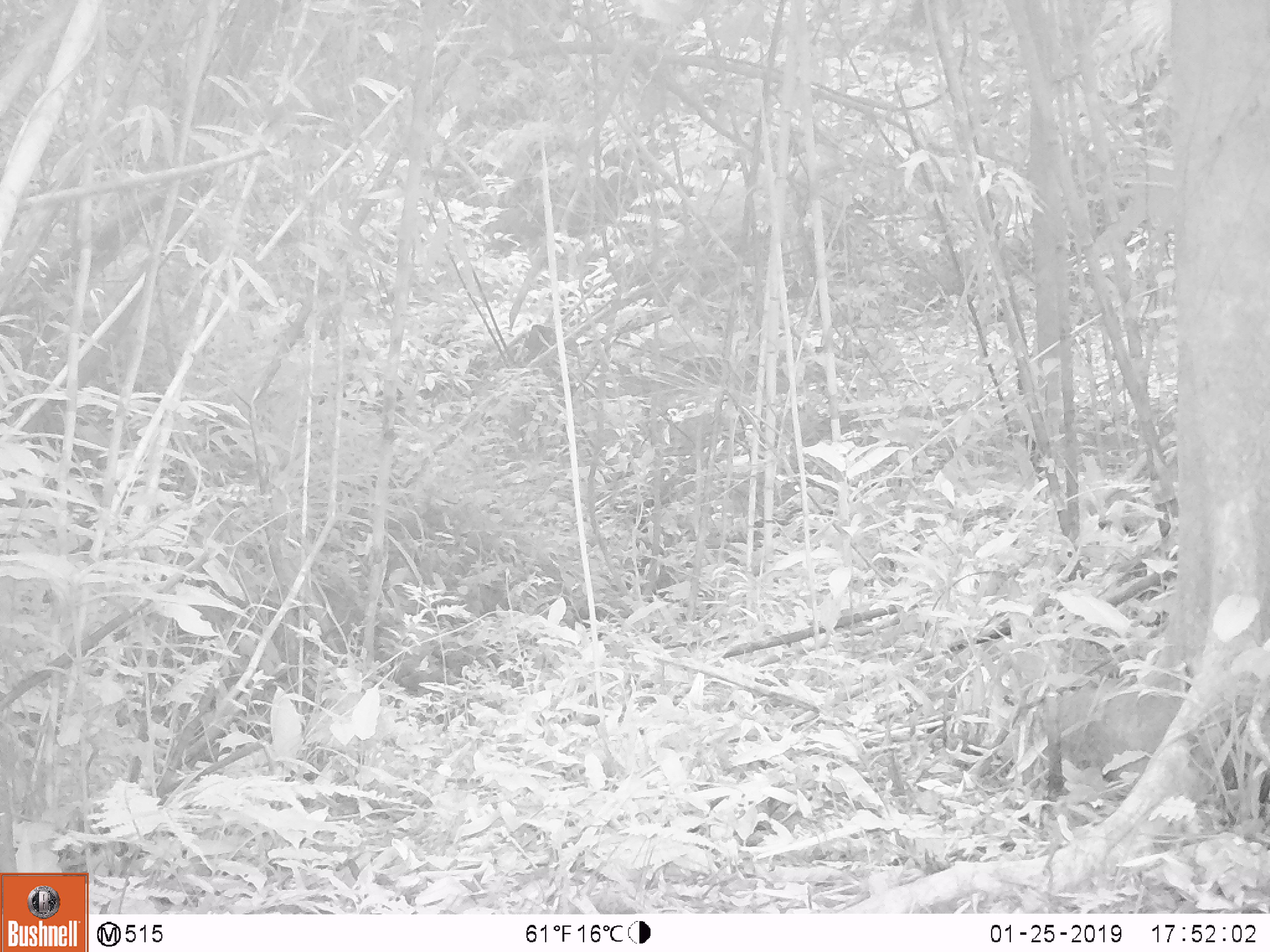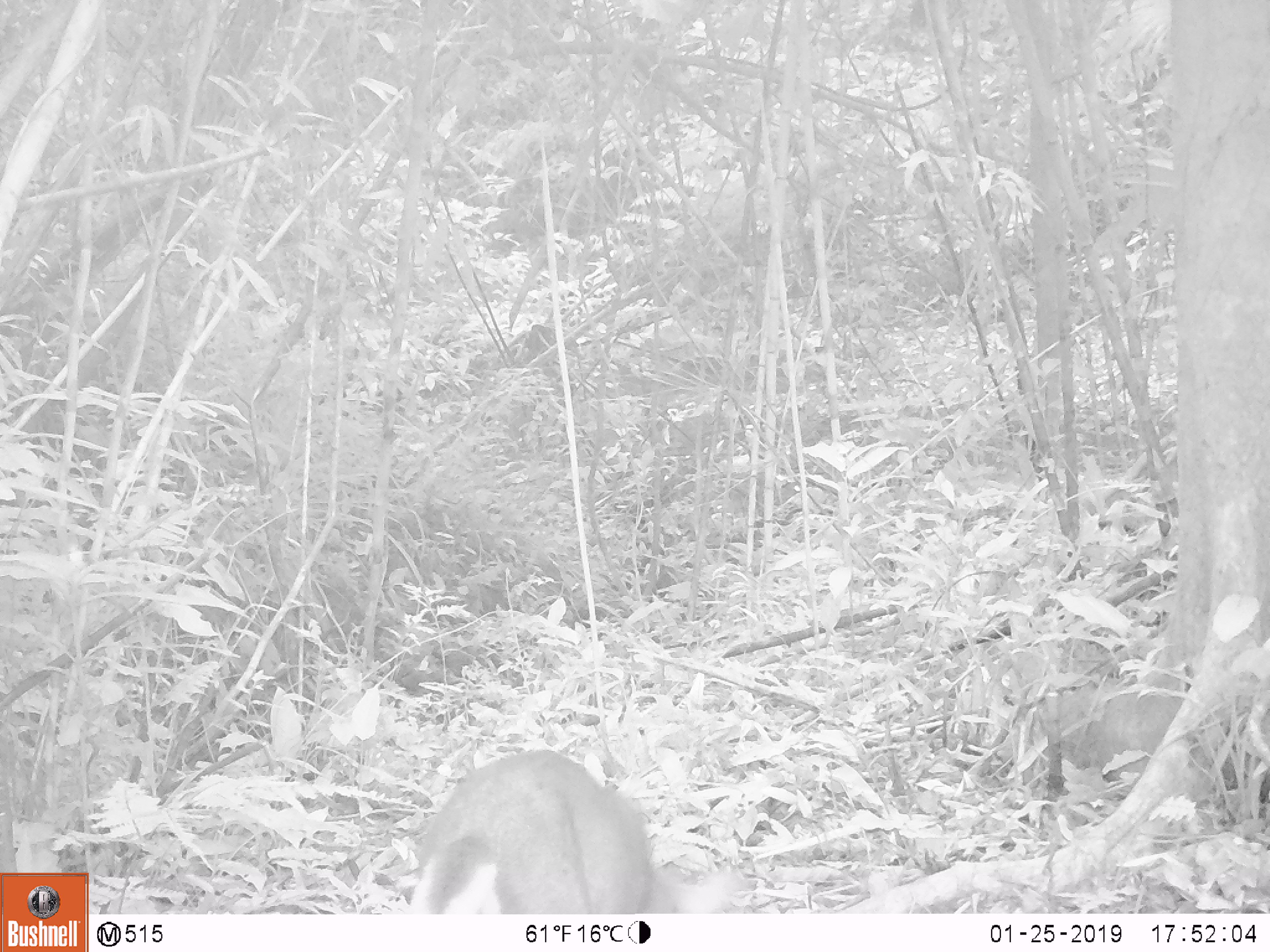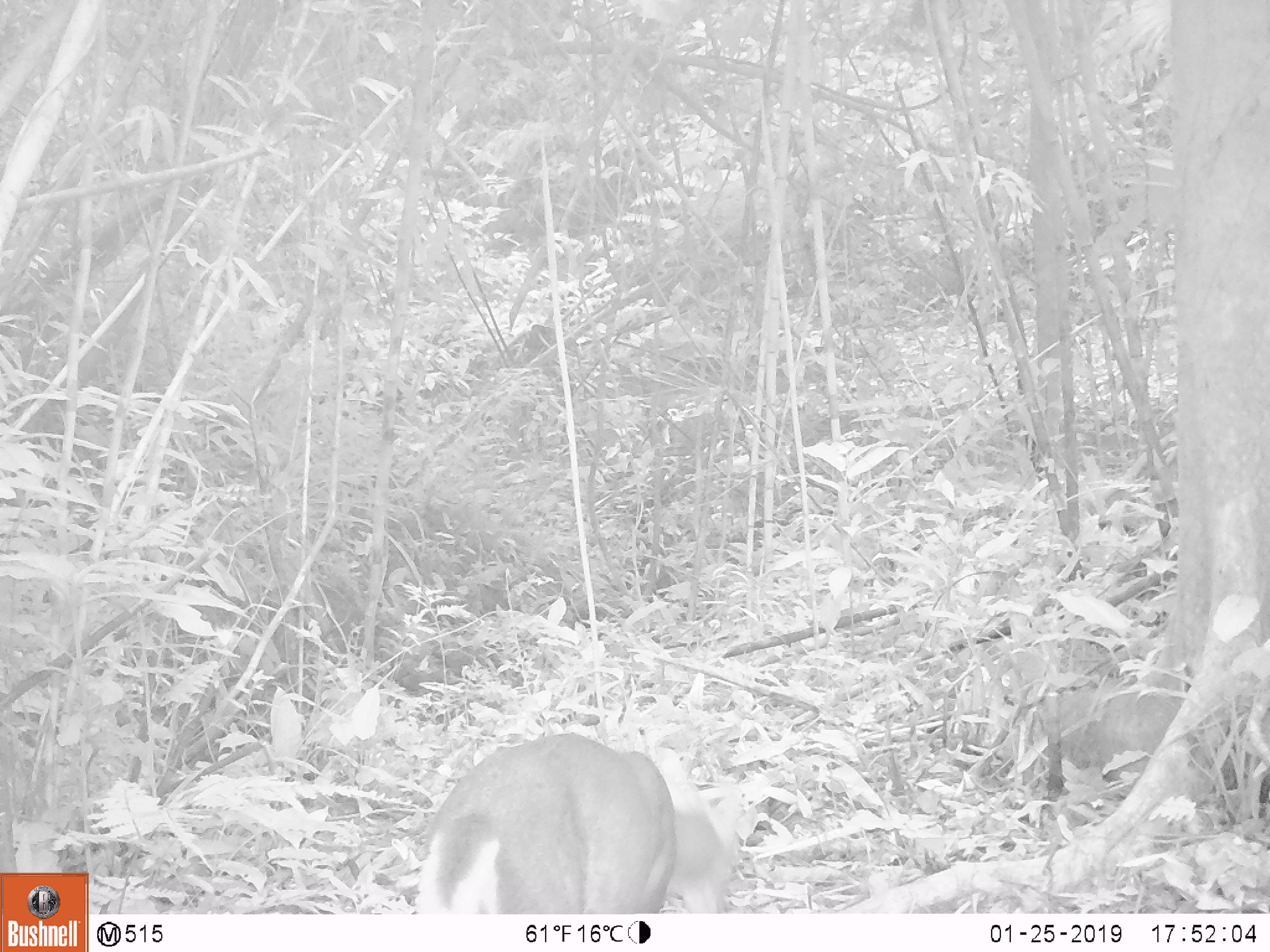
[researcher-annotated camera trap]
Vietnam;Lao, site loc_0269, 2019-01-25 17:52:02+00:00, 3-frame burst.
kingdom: Animalia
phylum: Chordata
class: Mammalia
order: Artiodactyla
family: Cervidae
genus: Muntiacus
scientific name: Muntiacus rooseveltorum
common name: roosevelt's muntjac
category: roosevelts muntjac group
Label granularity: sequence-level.